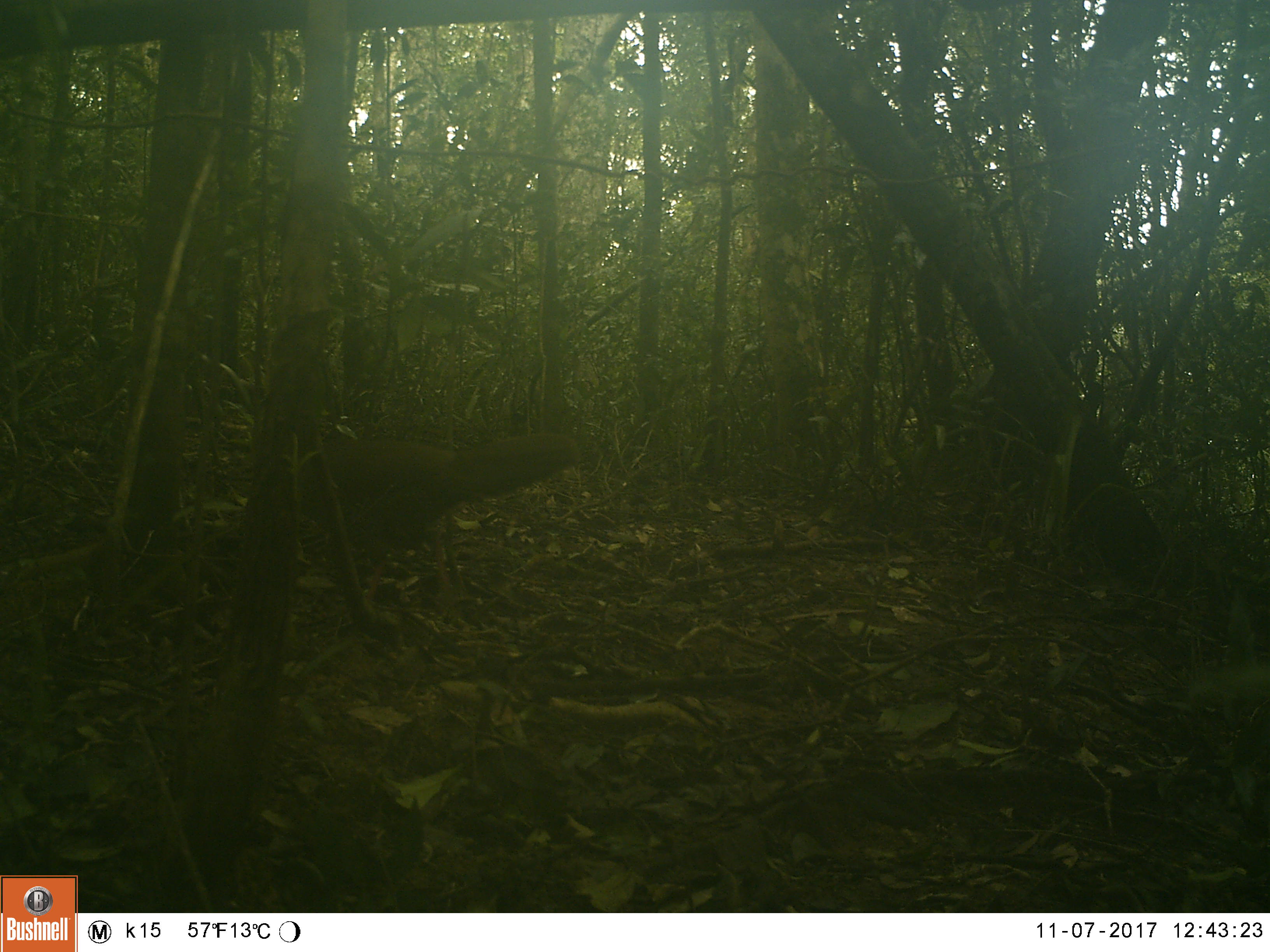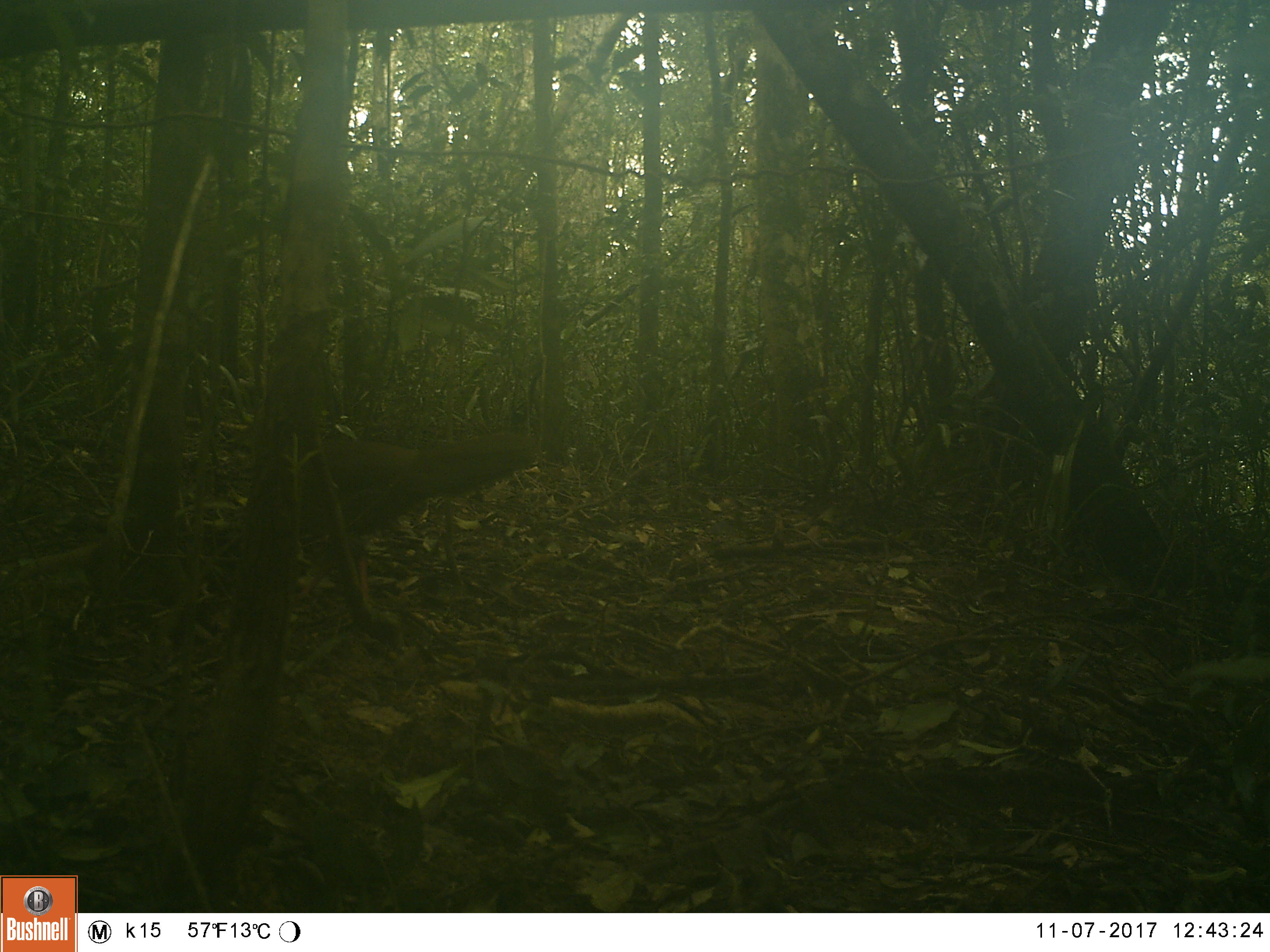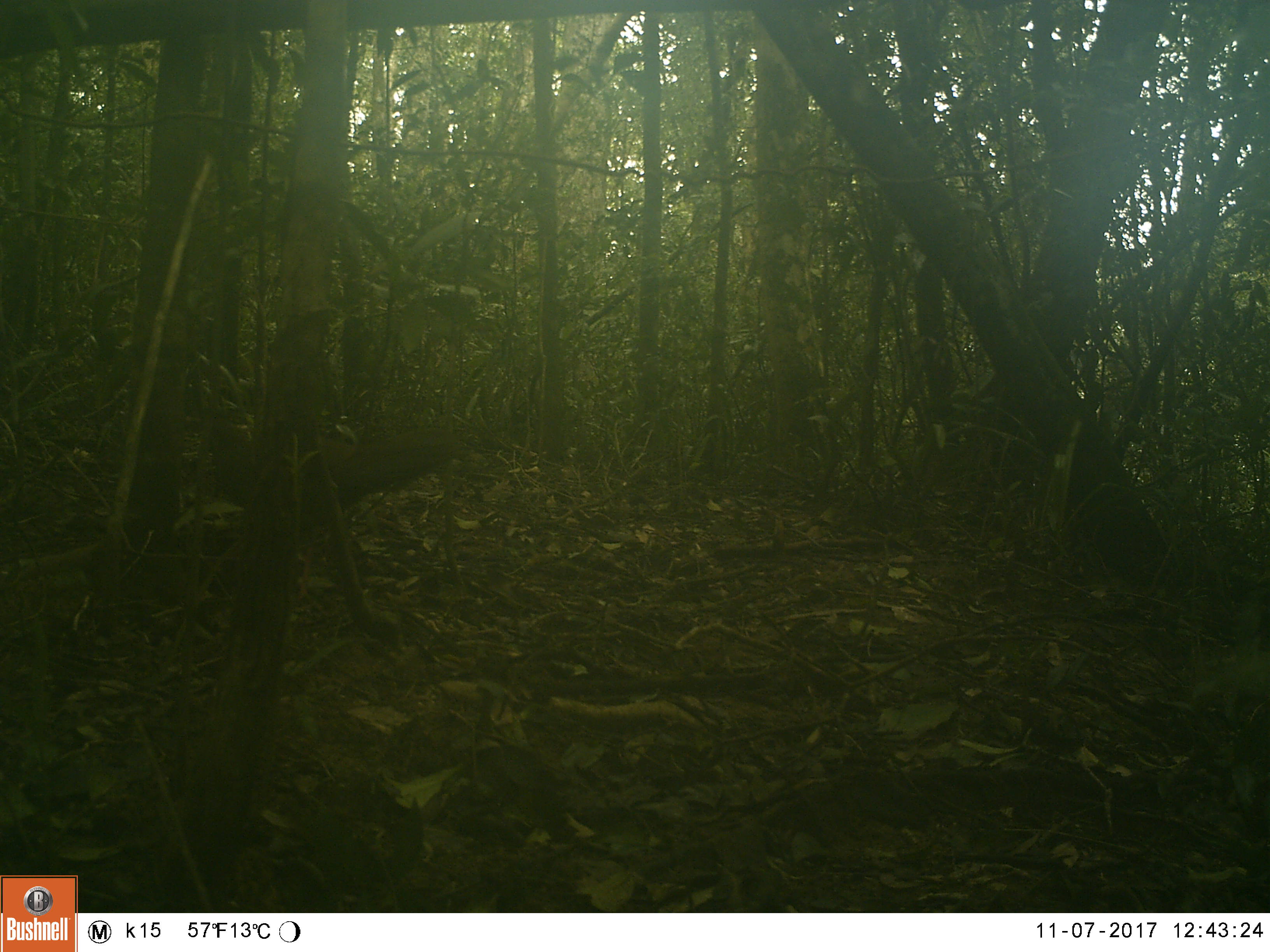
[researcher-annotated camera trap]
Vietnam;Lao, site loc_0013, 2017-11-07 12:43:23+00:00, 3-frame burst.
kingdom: Animalia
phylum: Chordata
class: Aves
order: Galliformes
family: Phasianidae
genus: Lophura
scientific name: Lophura nycthemera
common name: silver pheasant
Silver pheasant (Lophura nycthemera). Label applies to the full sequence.